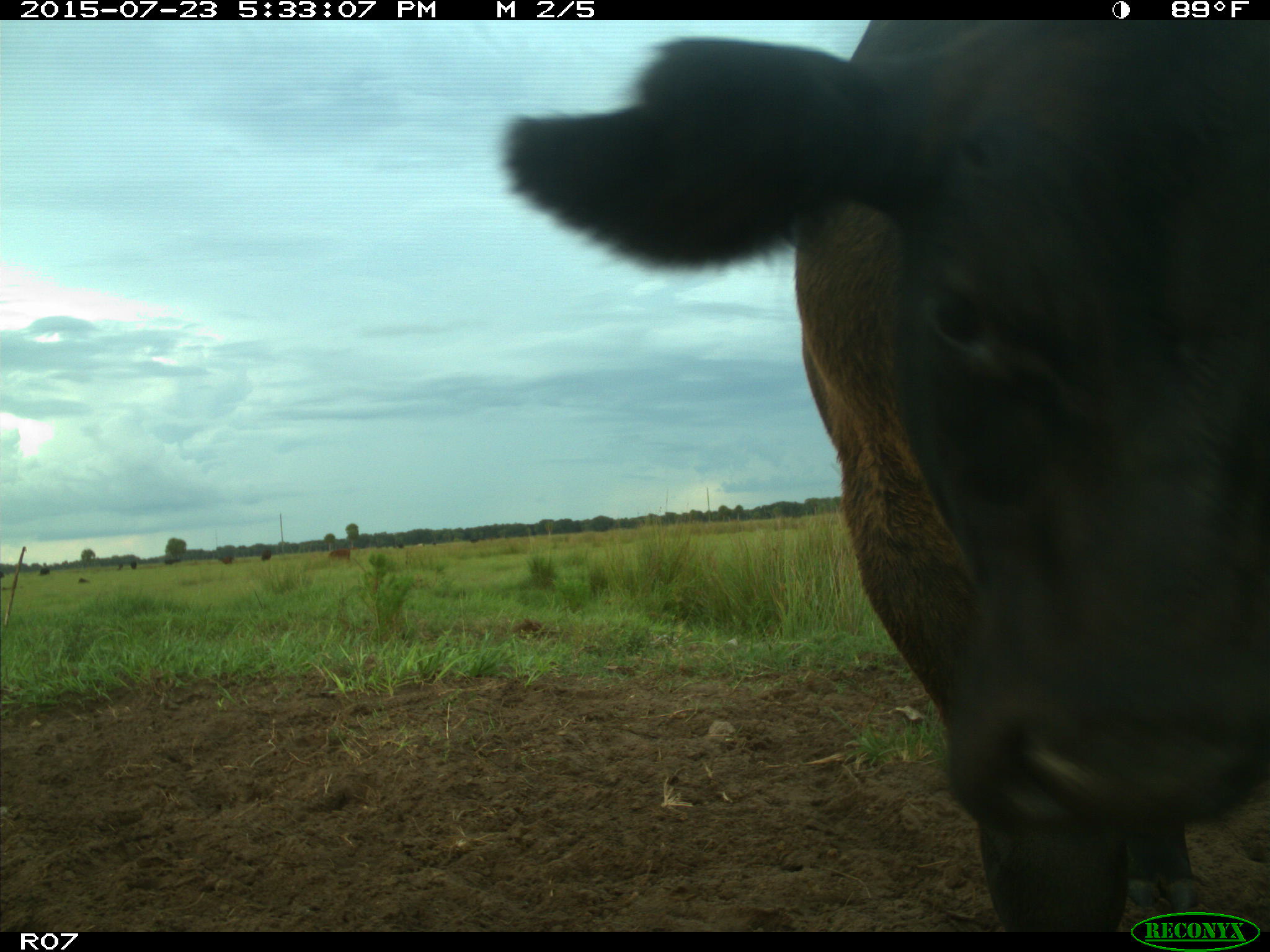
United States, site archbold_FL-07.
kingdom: Animalia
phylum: Chordata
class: Mammalia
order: Artiodactyla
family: Bovidae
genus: Bos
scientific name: Bos taurus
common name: domestic cow